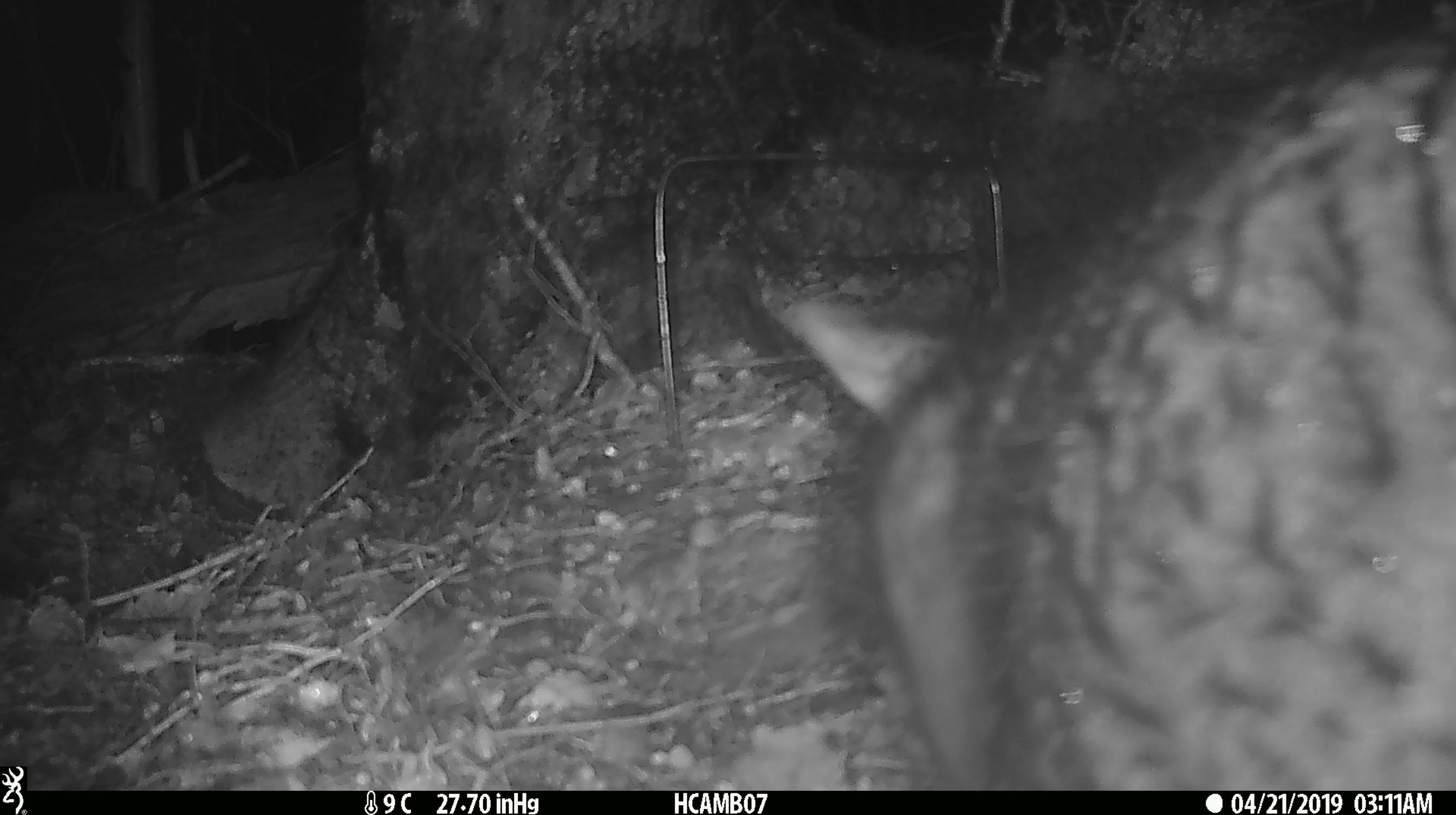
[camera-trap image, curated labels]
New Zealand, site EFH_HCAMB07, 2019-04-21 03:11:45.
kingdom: Animalia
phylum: Chordata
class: Mammalia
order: Diprotodontia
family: Phalangeridae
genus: Trichosurus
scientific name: Trichosurus vulpecula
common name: common brushtail possum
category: possum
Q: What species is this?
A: Possum (common brushtail possum) (Trichosurus vulpecula).